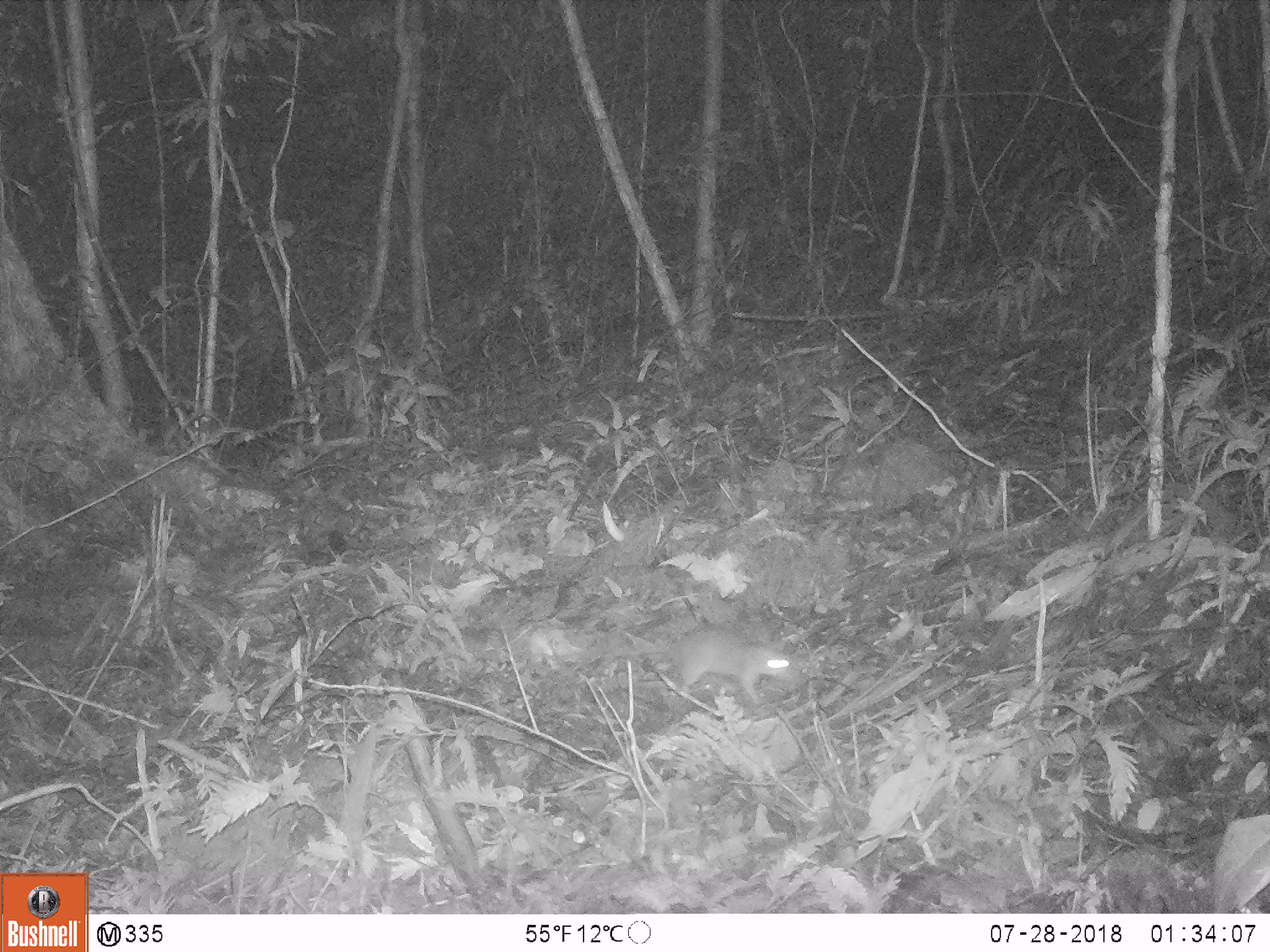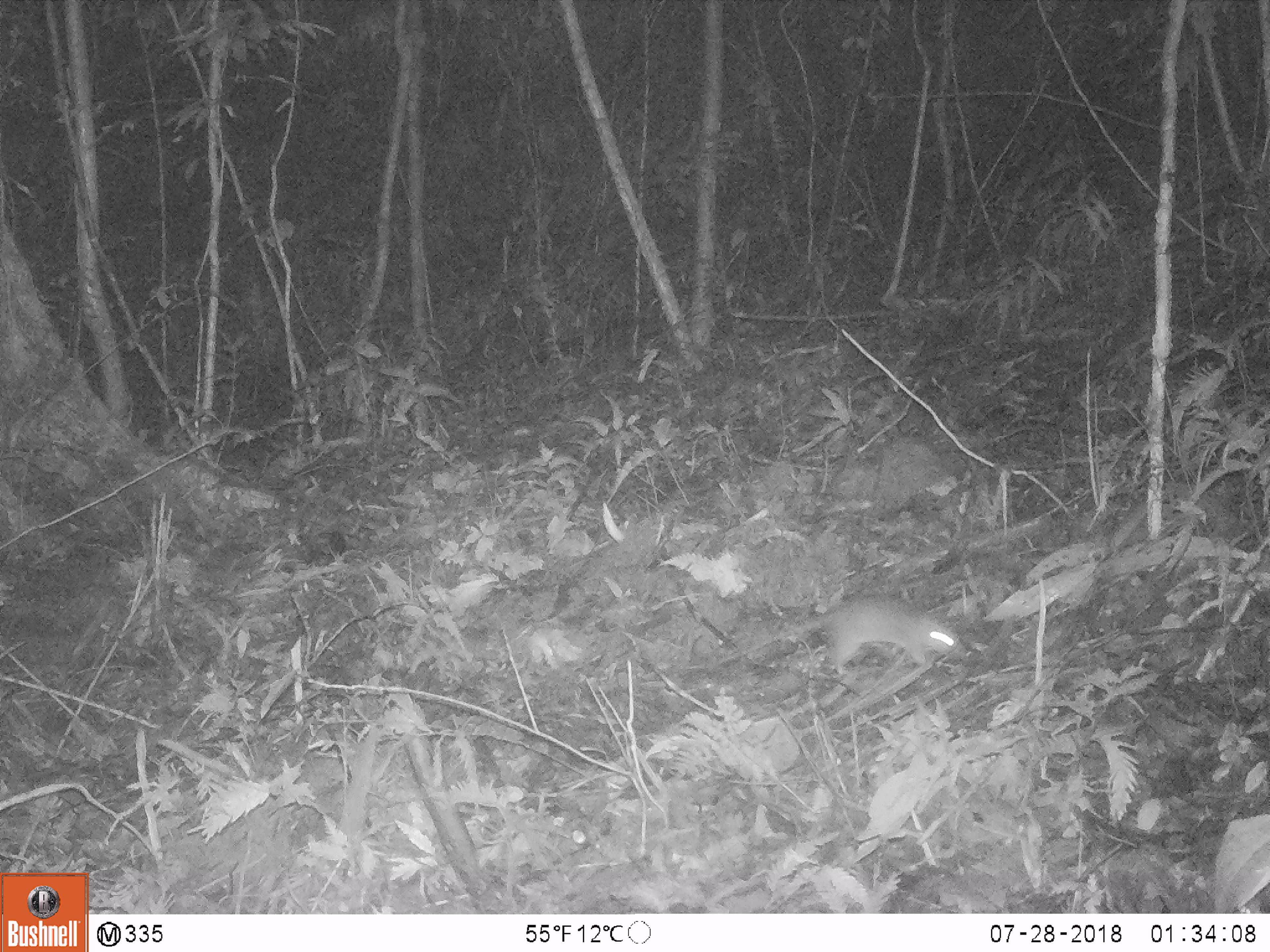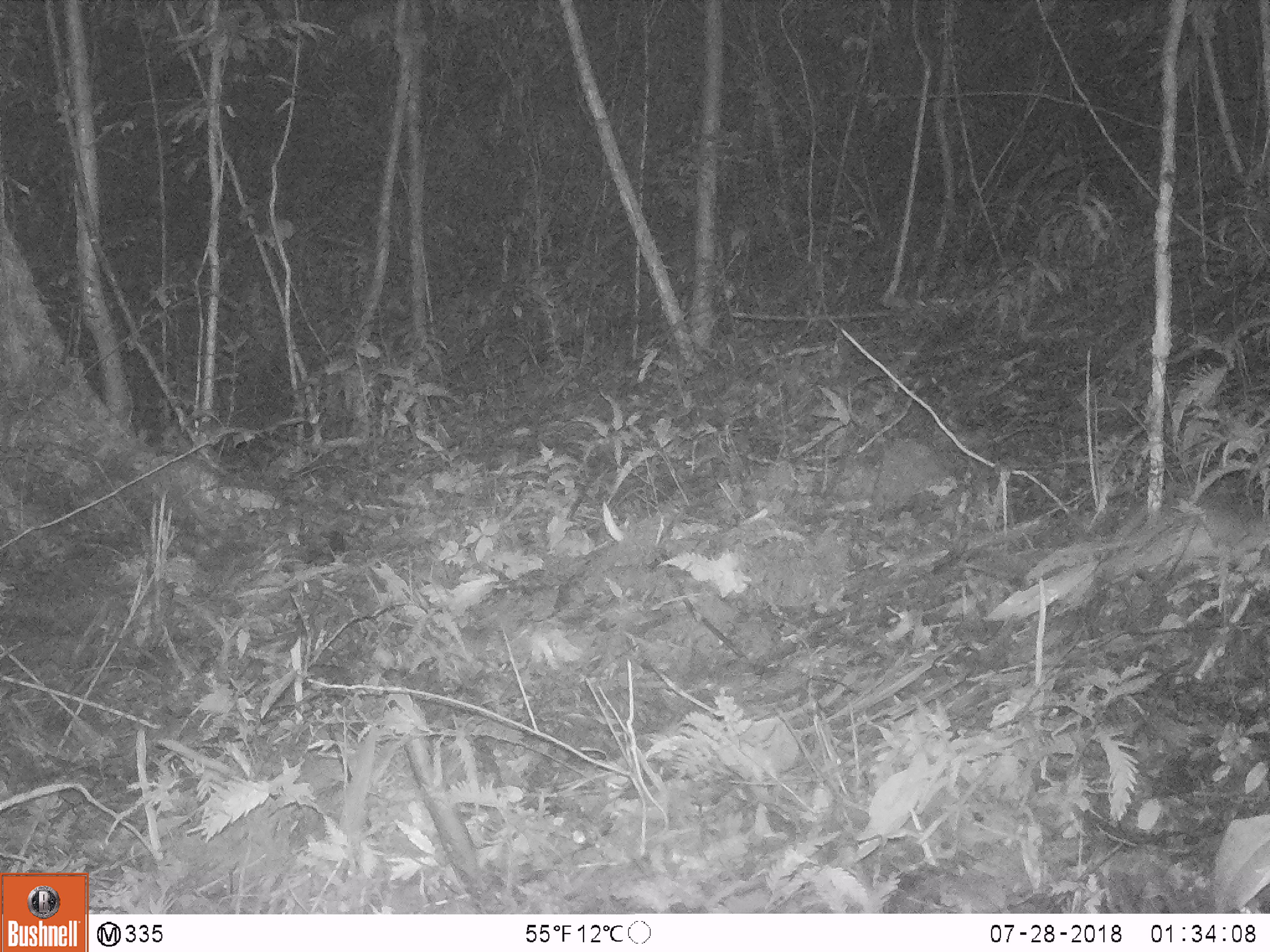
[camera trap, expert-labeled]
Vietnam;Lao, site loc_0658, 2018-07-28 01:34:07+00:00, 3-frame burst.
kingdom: Animalia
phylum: Chordata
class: Mammalia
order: Rodentia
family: Muridae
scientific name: Muridae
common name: old-world mice and rats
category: unidentified murid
Unidentified murid (old-world mice and rats) (Muridae). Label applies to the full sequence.